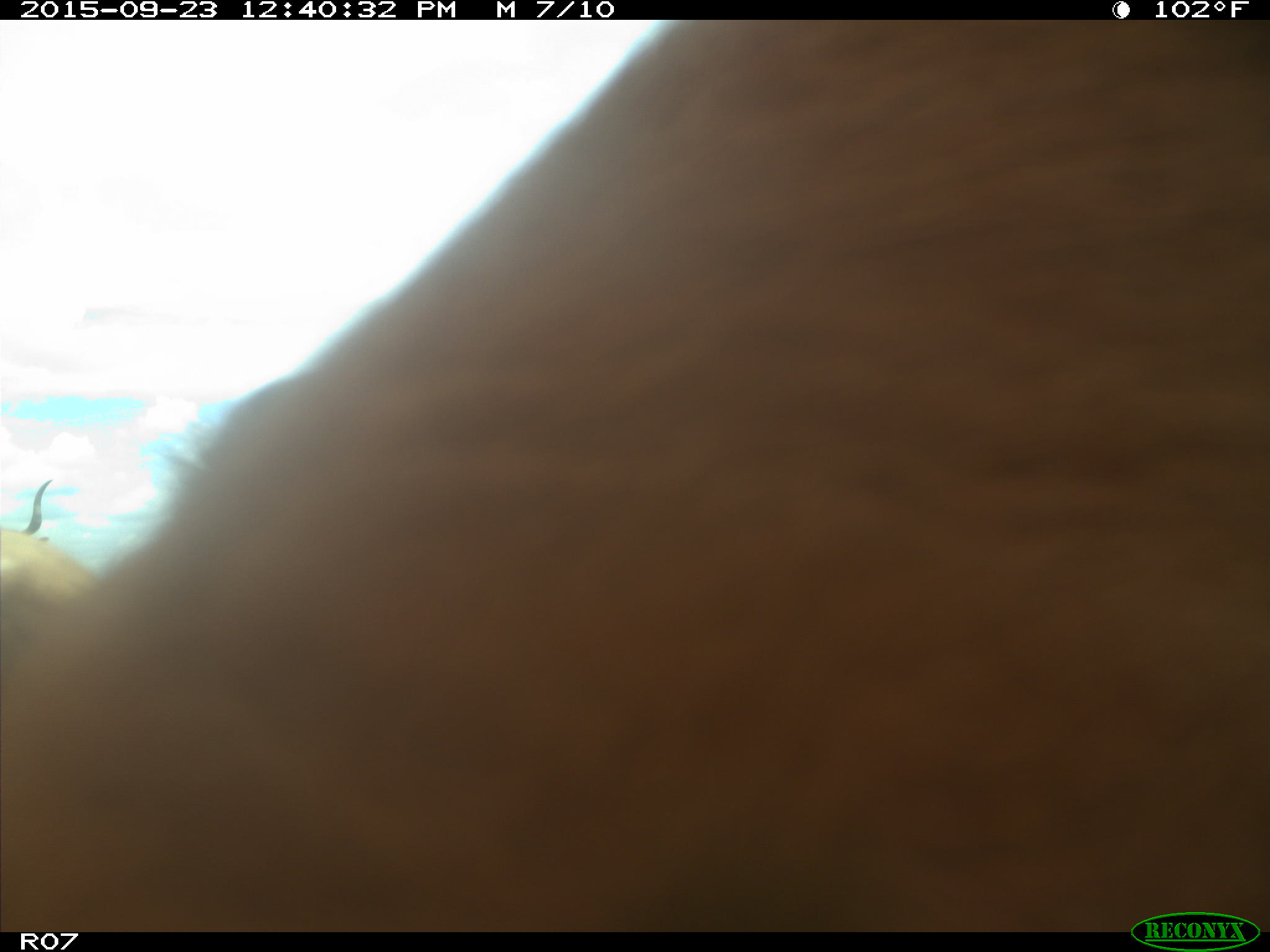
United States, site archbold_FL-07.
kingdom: Animalia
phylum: Chordata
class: Mammalia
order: Artiodactyla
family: Bovidae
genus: Bos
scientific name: Bos taurus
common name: domestic cow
Bos taurus (domestic cow).